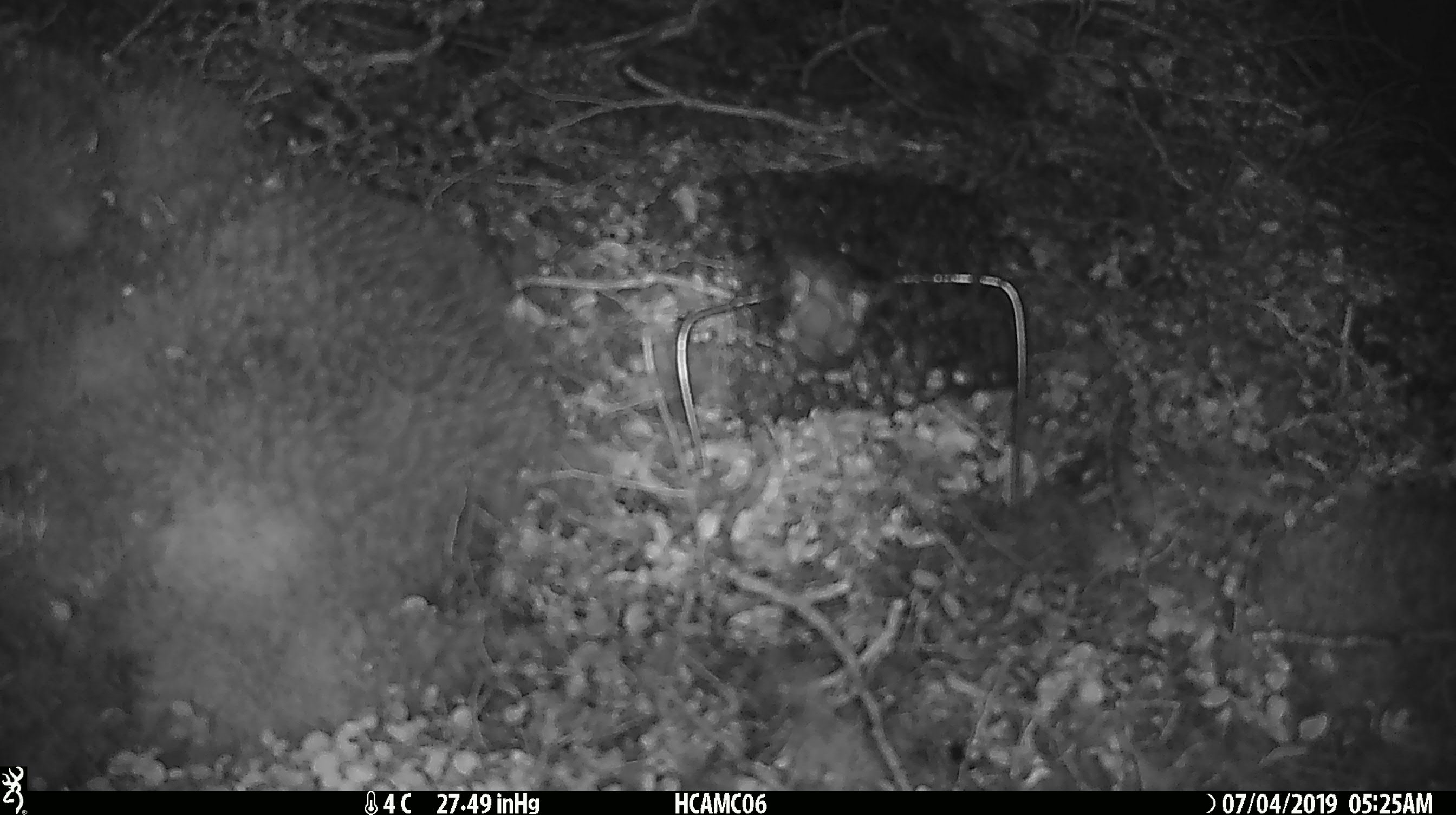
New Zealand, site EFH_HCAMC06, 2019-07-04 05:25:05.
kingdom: Animalia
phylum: Chordata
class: Mammalia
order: Rodentia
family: Muridae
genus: Mus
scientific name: Mus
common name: mouse